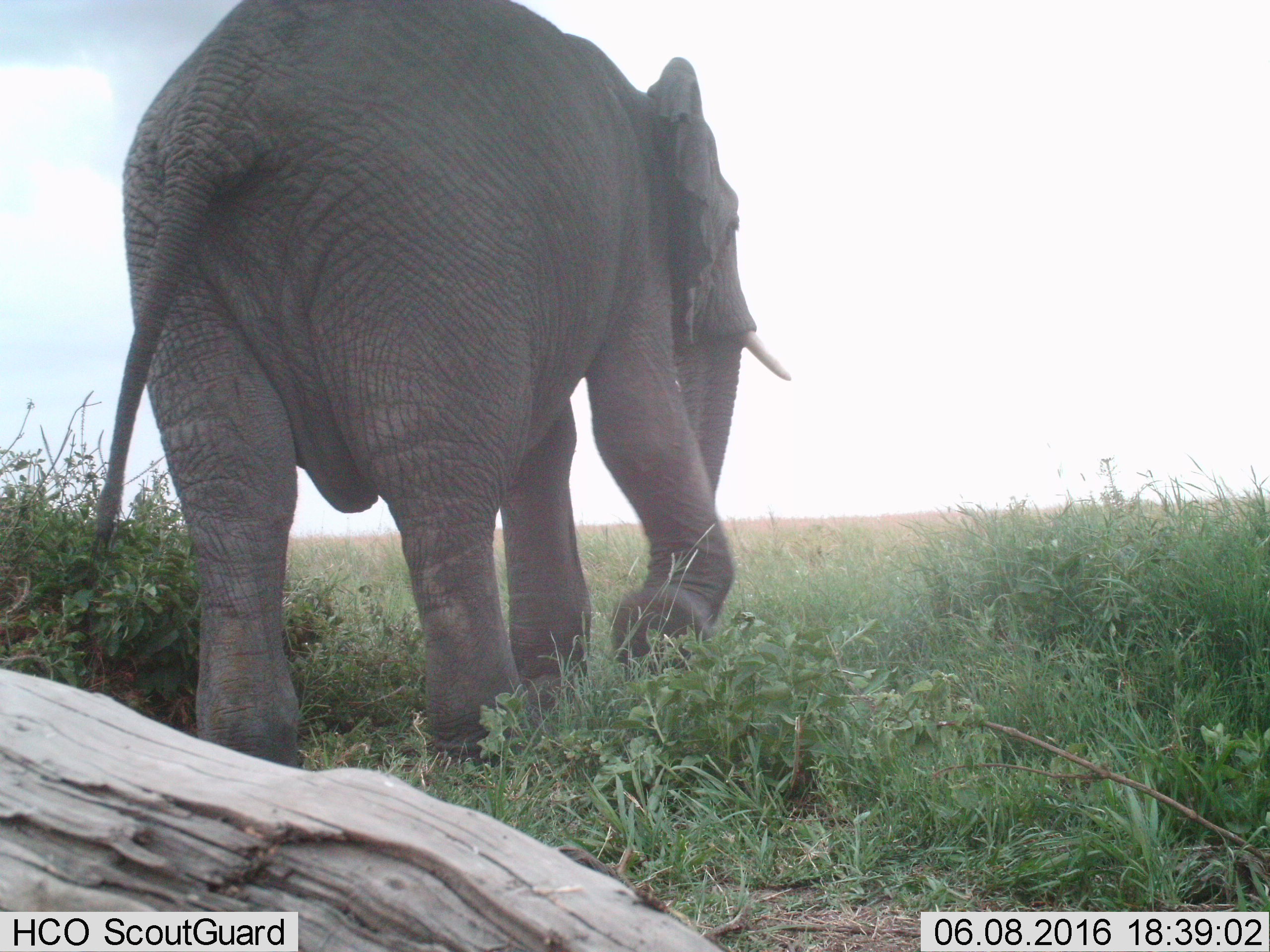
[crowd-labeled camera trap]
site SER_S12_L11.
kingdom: Animalia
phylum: Chordata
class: Mammalia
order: Proboscidea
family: Elephantidae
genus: Loxodonta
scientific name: Loxodonta africana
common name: african bush elephant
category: elephant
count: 1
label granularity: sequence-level